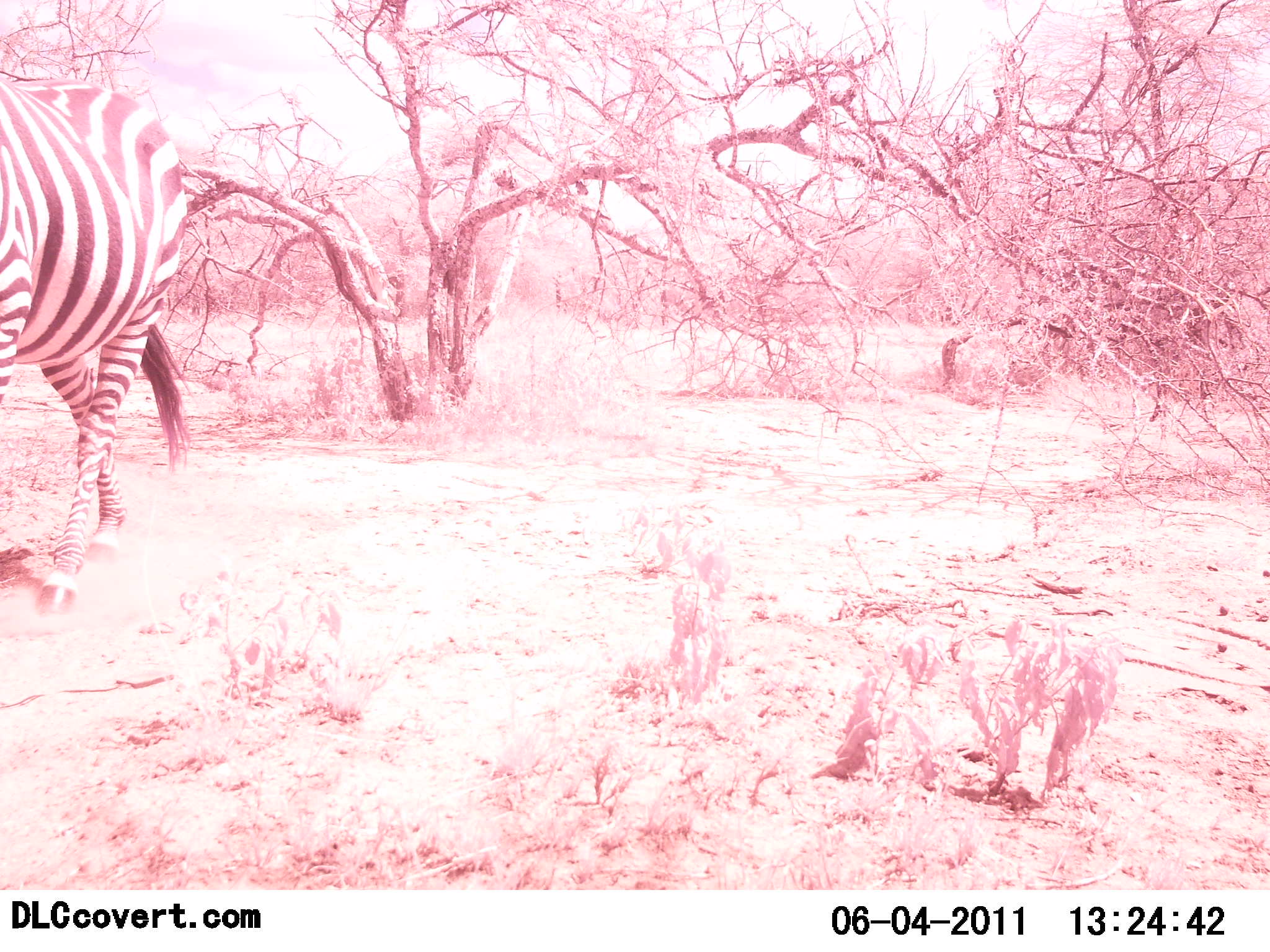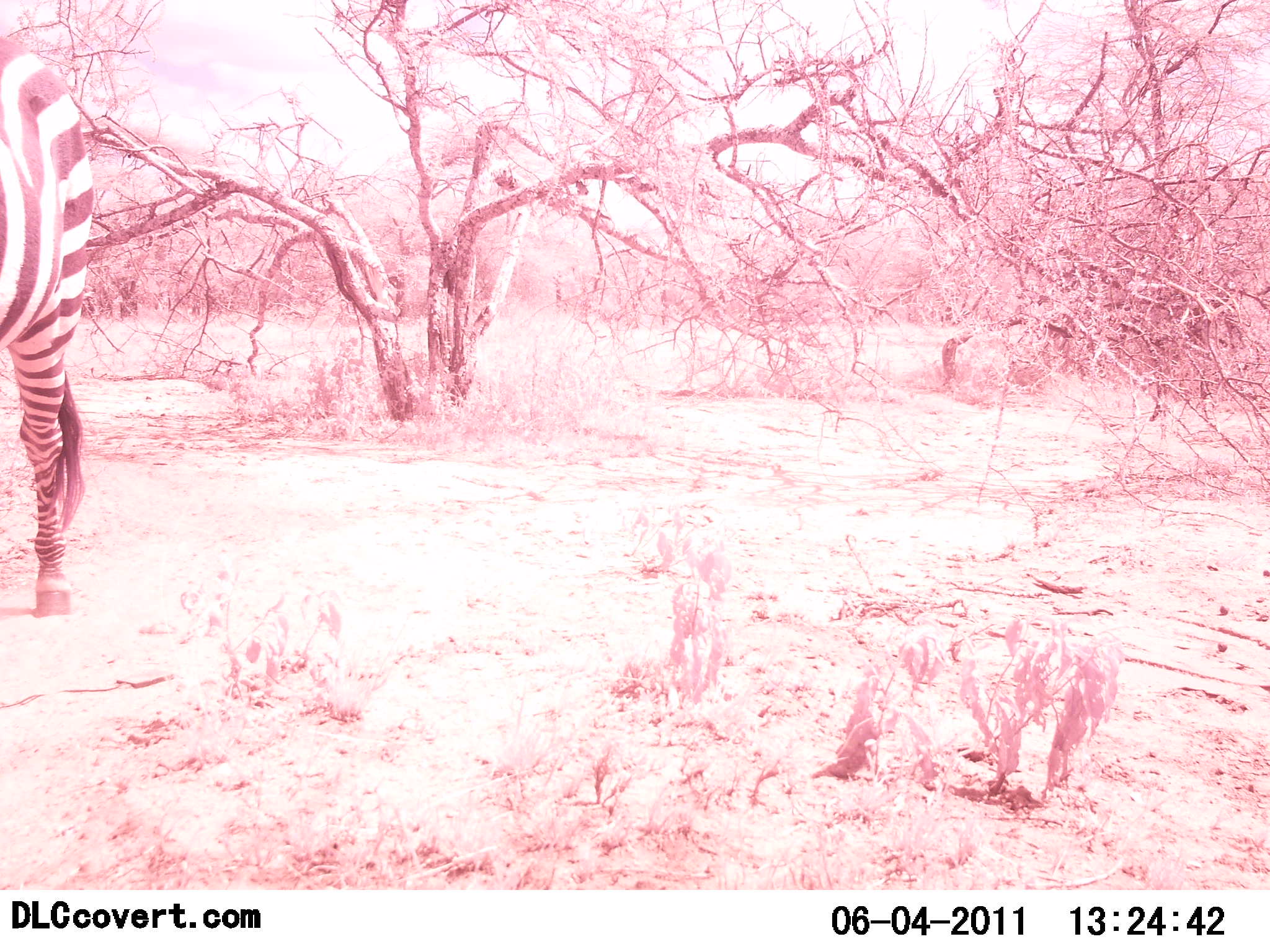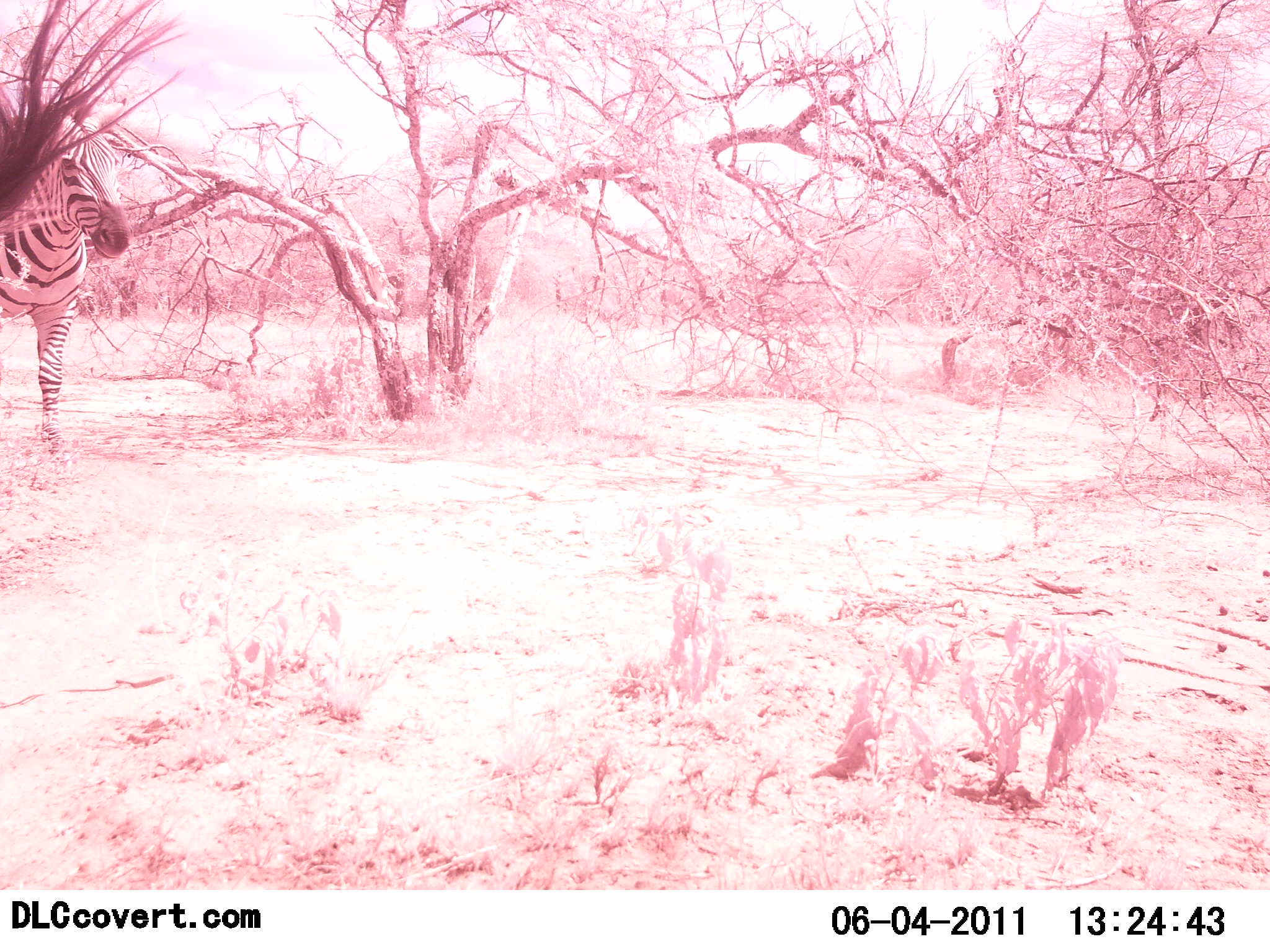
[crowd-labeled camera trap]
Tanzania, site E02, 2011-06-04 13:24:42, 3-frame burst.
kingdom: Animalia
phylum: Chordata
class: Mammalia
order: Perissodactyla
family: Equidae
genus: Equus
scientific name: Equus quagga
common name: plains zebra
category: zebra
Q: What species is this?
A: Zebra (plains zebra) (Equus quagga).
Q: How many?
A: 1.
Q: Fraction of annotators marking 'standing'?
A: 8%.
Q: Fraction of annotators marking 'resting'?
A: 0%.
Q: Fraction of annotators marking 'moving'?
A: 100%.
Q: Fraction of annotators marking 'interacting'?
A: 0%.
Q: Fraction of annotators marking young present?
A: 0%.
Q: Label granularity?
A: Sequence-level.